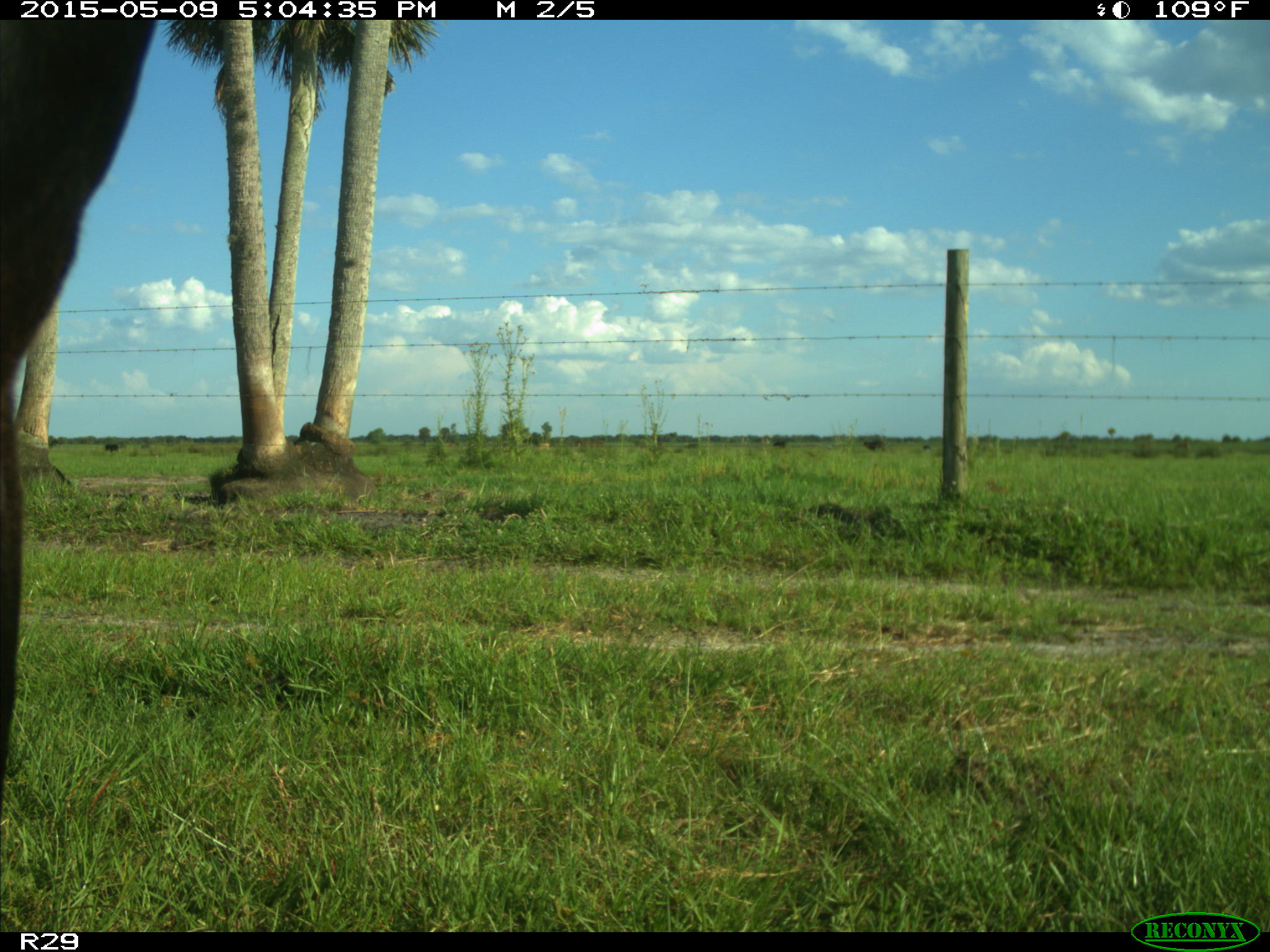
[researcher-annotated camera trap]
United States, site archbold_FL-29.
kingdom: Animalia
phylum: Chordata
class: Mammalia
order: Artiodactyla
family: Bovidae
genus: Bos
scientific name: Bos taurus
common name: domestic cow